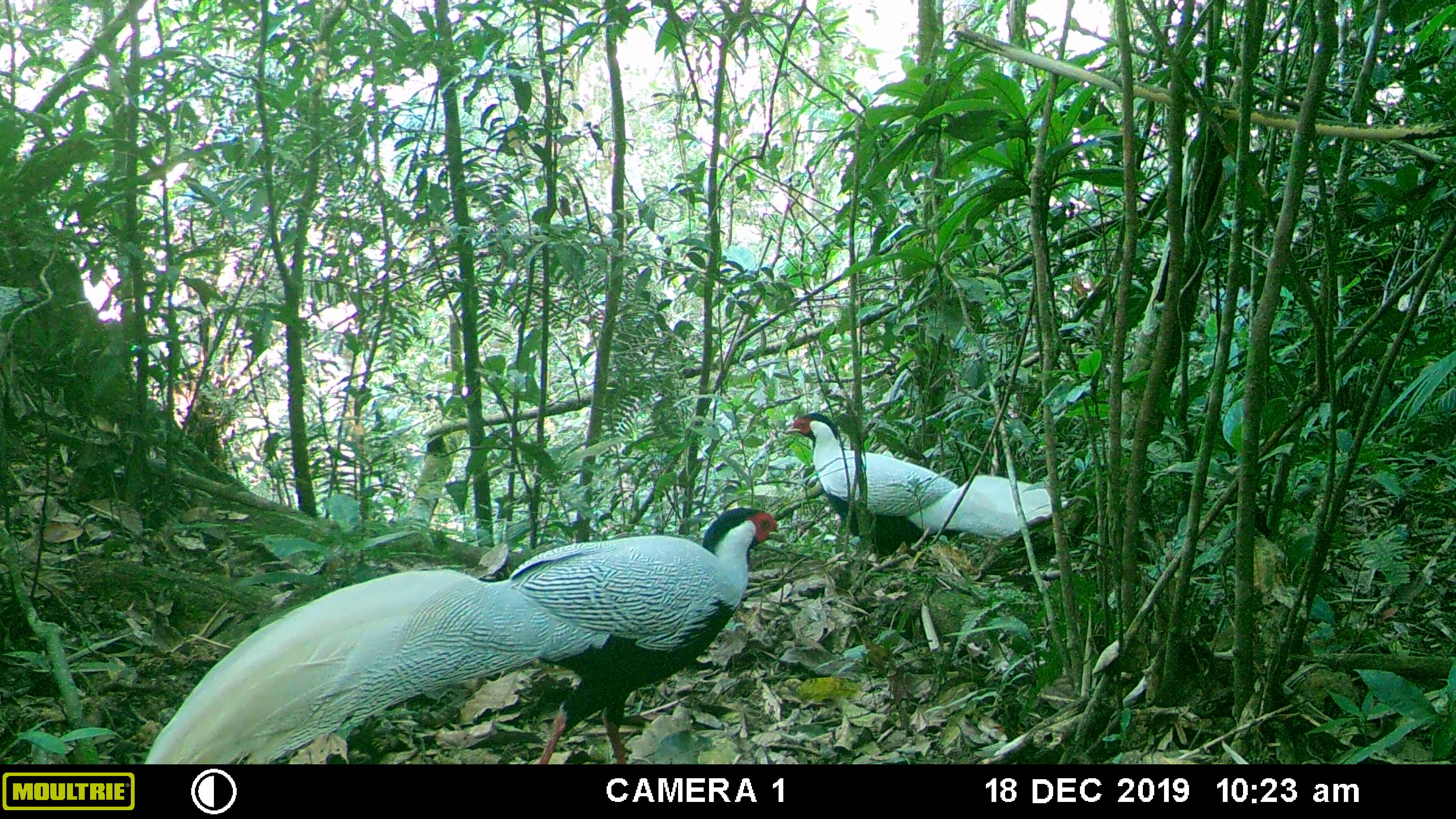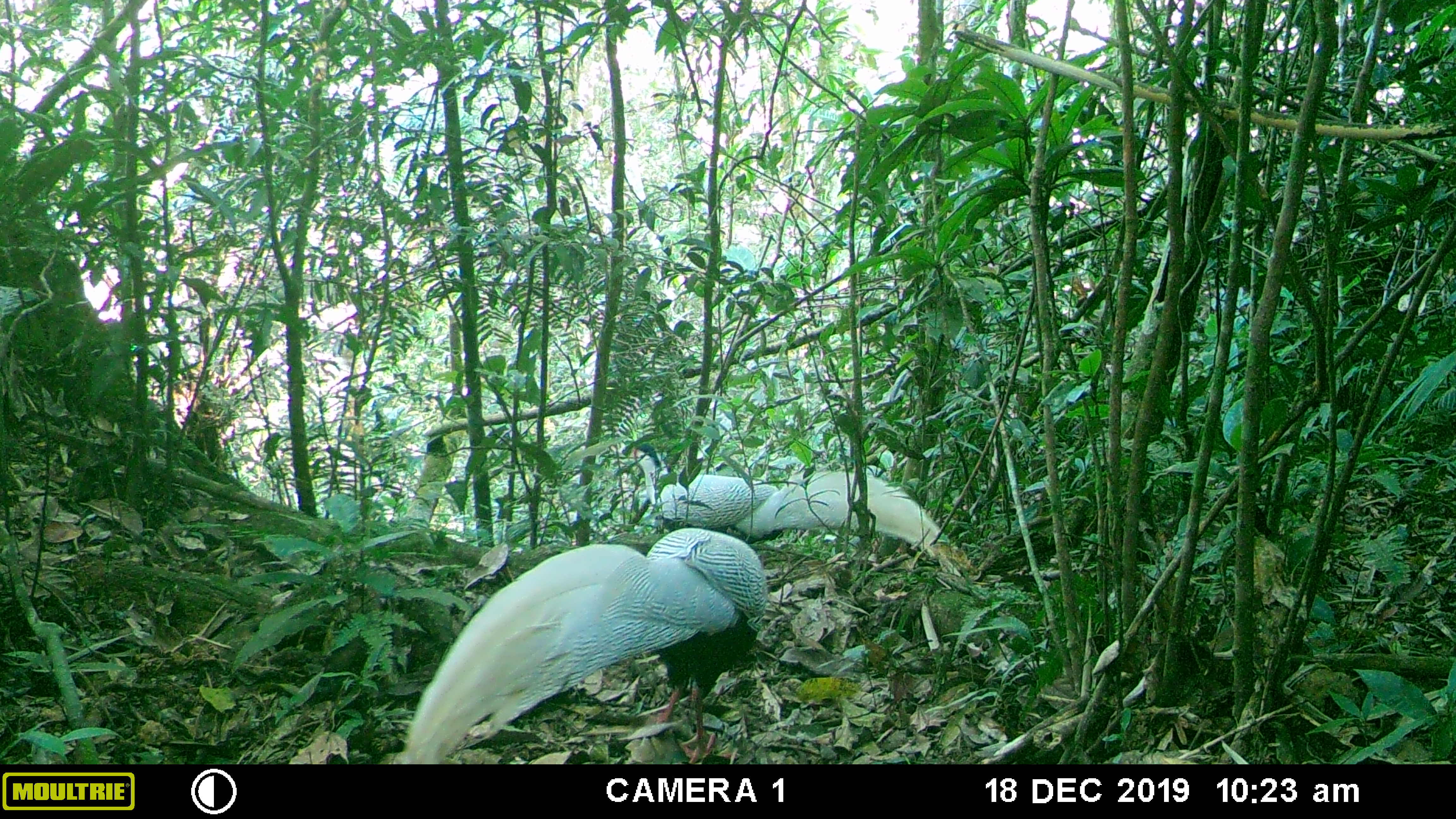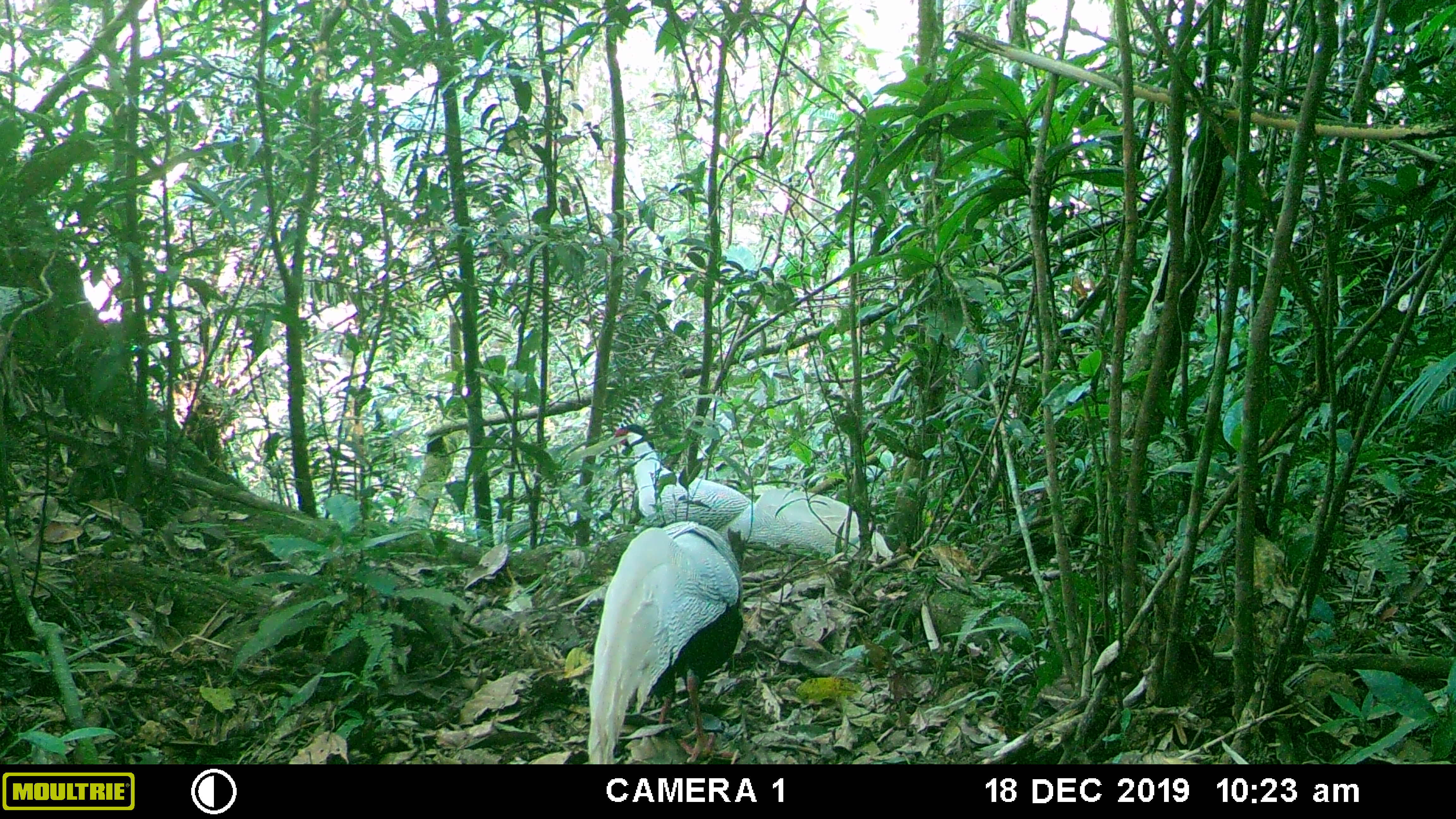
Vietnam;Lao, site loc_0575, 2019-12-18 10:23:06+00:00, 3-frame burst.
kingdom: Animalia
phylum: Chordata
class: Aves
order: Galliformes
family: Phasianidae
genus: Lophura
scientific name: Lophura nycthemera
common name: silver pheasant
Silver pheasant (Lophura nycthemera). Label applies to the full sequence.